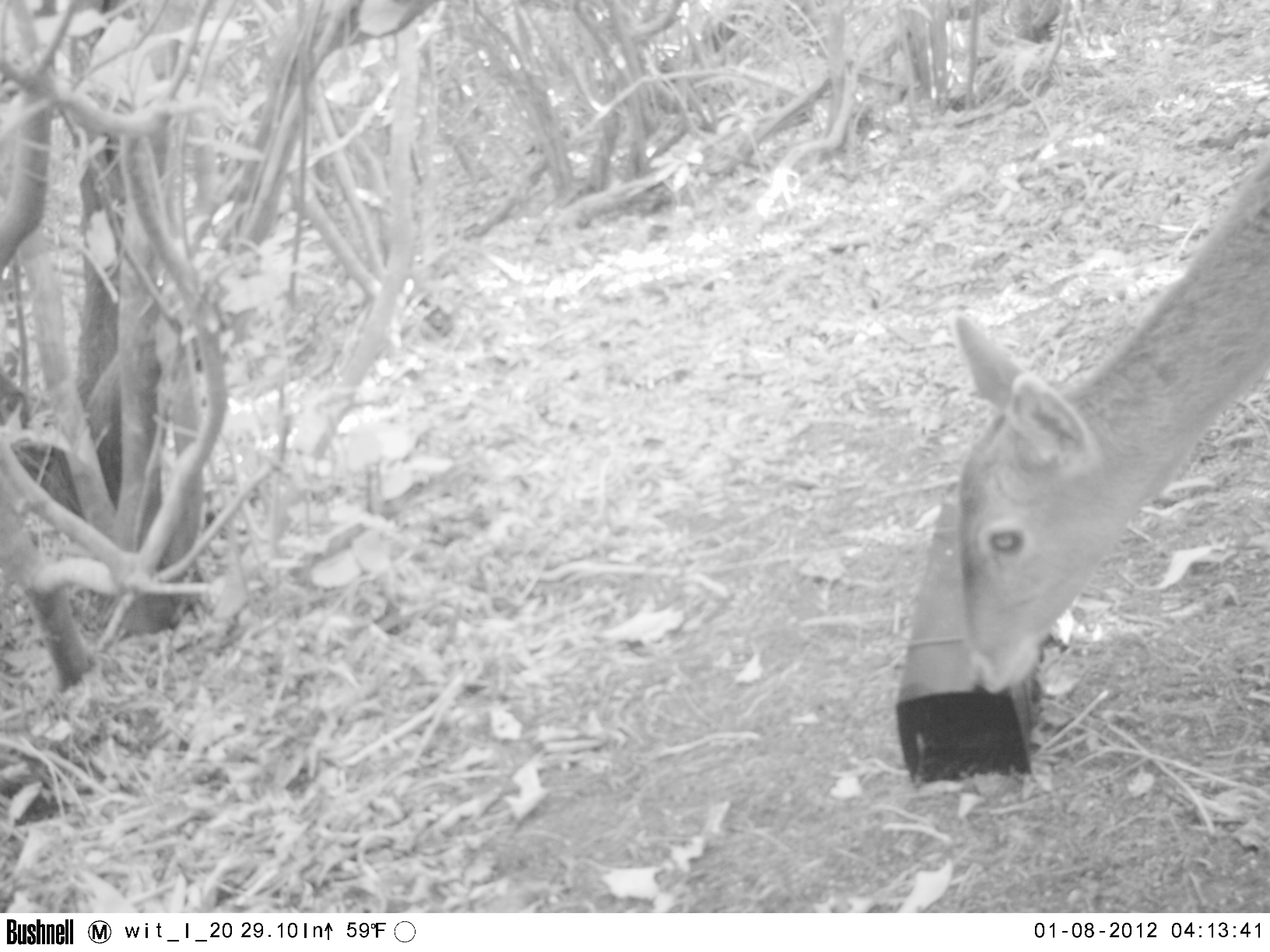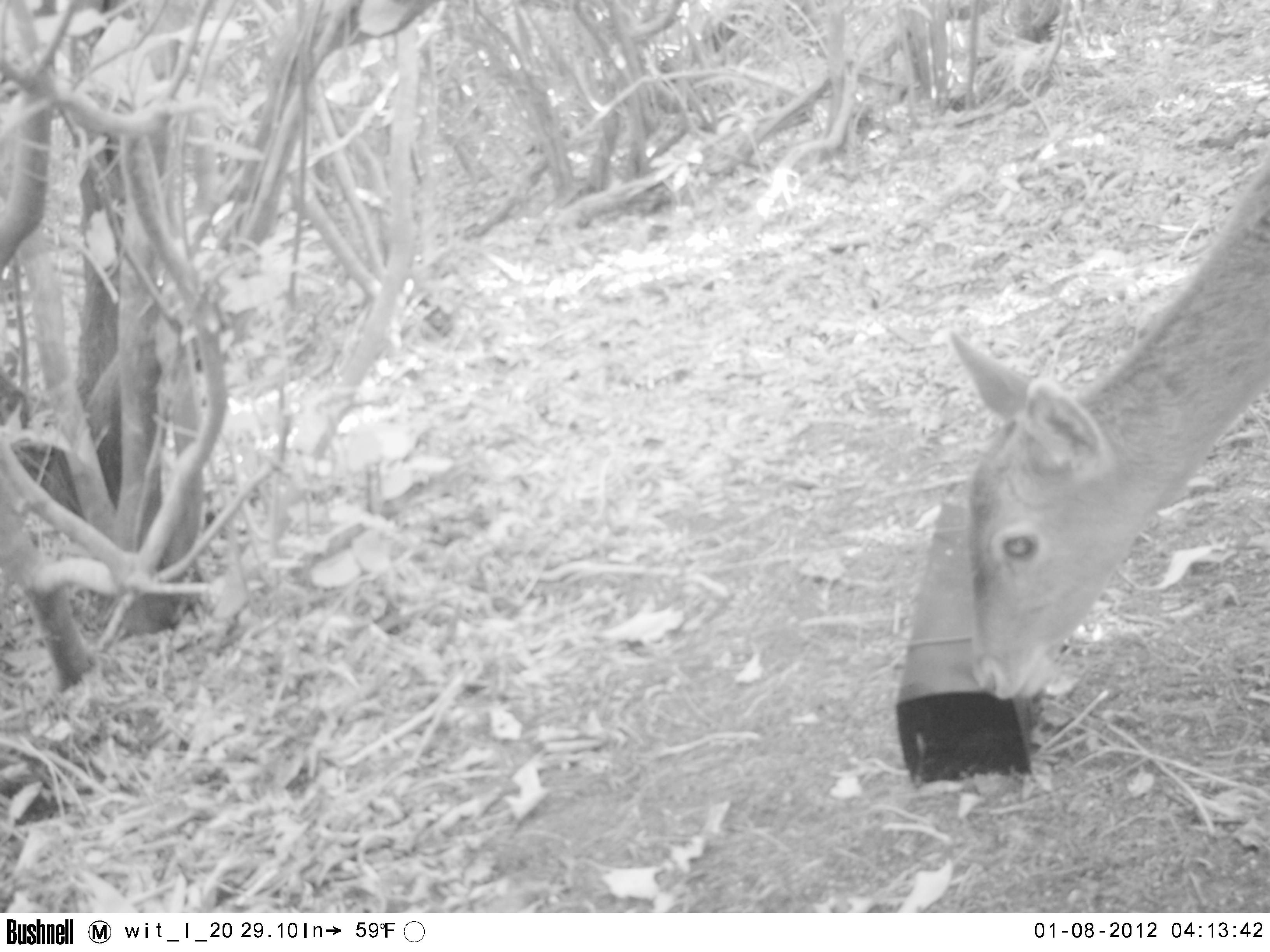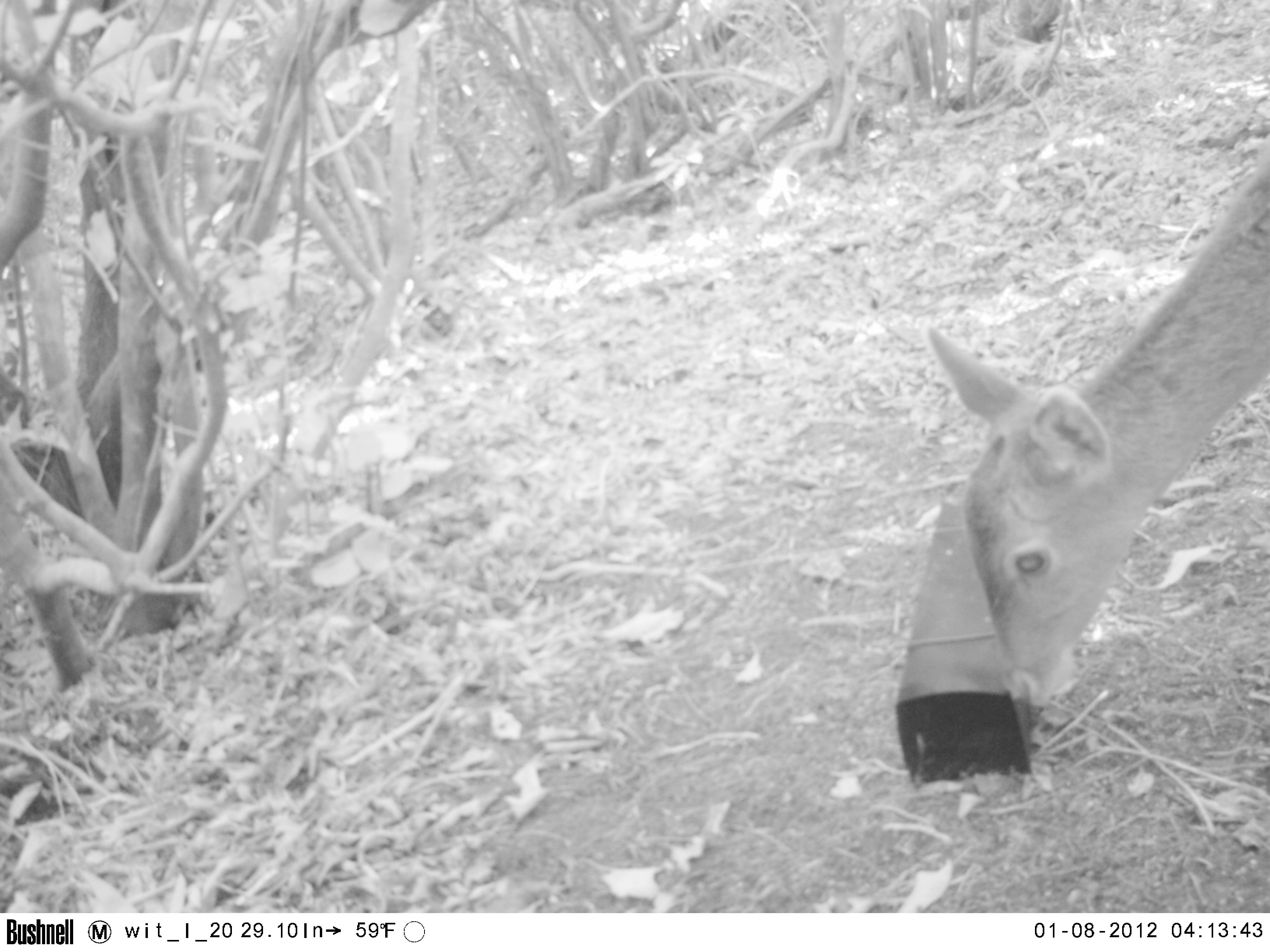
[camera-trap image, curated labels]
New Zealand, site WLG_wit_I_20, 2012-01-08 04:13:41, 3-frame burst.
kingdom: Animalia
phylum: Chordata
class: Mammalia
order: Artiodactyla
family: Cervidae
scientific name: Cervidae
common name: deer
Deer (Cervidae).